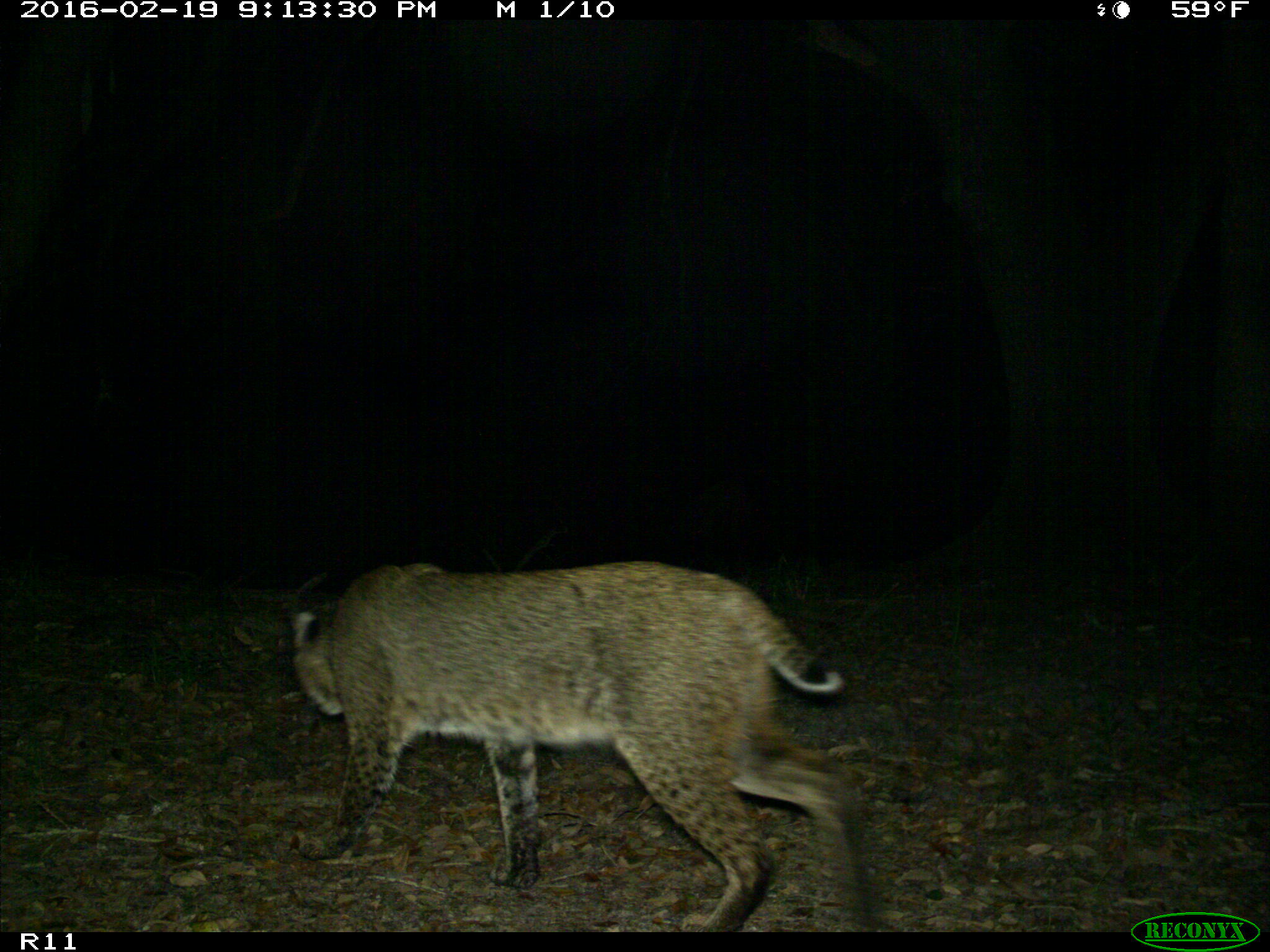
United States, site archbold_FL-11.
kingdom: Animalia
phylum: Chordata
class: Mammalia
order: Carnivora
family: Felidae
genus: Lynx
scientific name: Lynx rufus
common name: bobcat